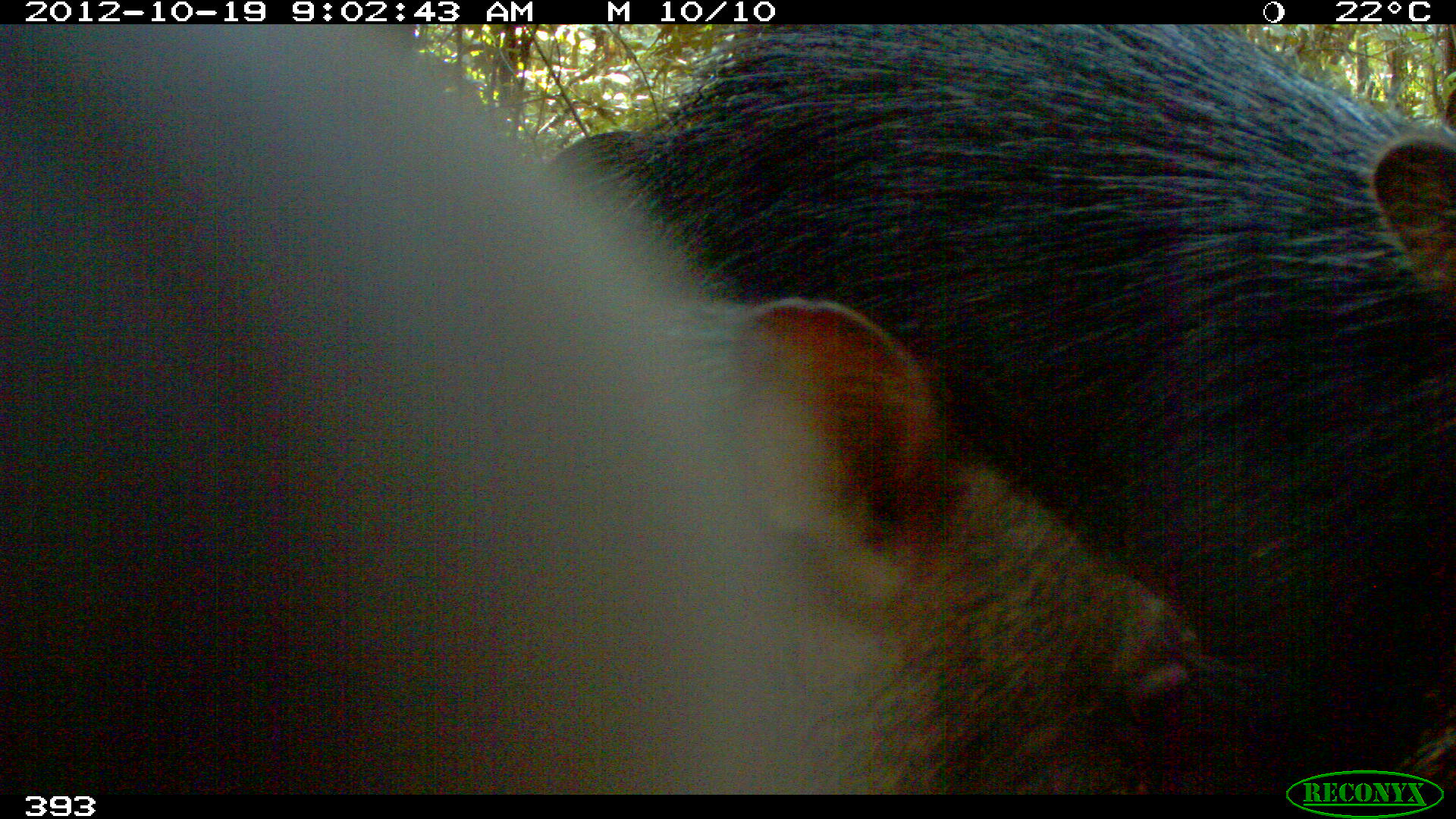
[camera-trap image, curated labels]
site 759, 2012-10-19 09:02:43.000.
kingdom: Animalia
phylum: Chordata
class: Mammalia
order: Artiodactyla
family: Tayassuidae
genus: Tayassu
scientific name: Tayassu pecari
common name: white-lipped peccary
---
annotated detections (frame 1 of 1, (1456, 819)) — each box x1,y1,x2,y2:
tayassu pecari: 3,21,1206,792; 638,22,1456,793; 548,129,632,181